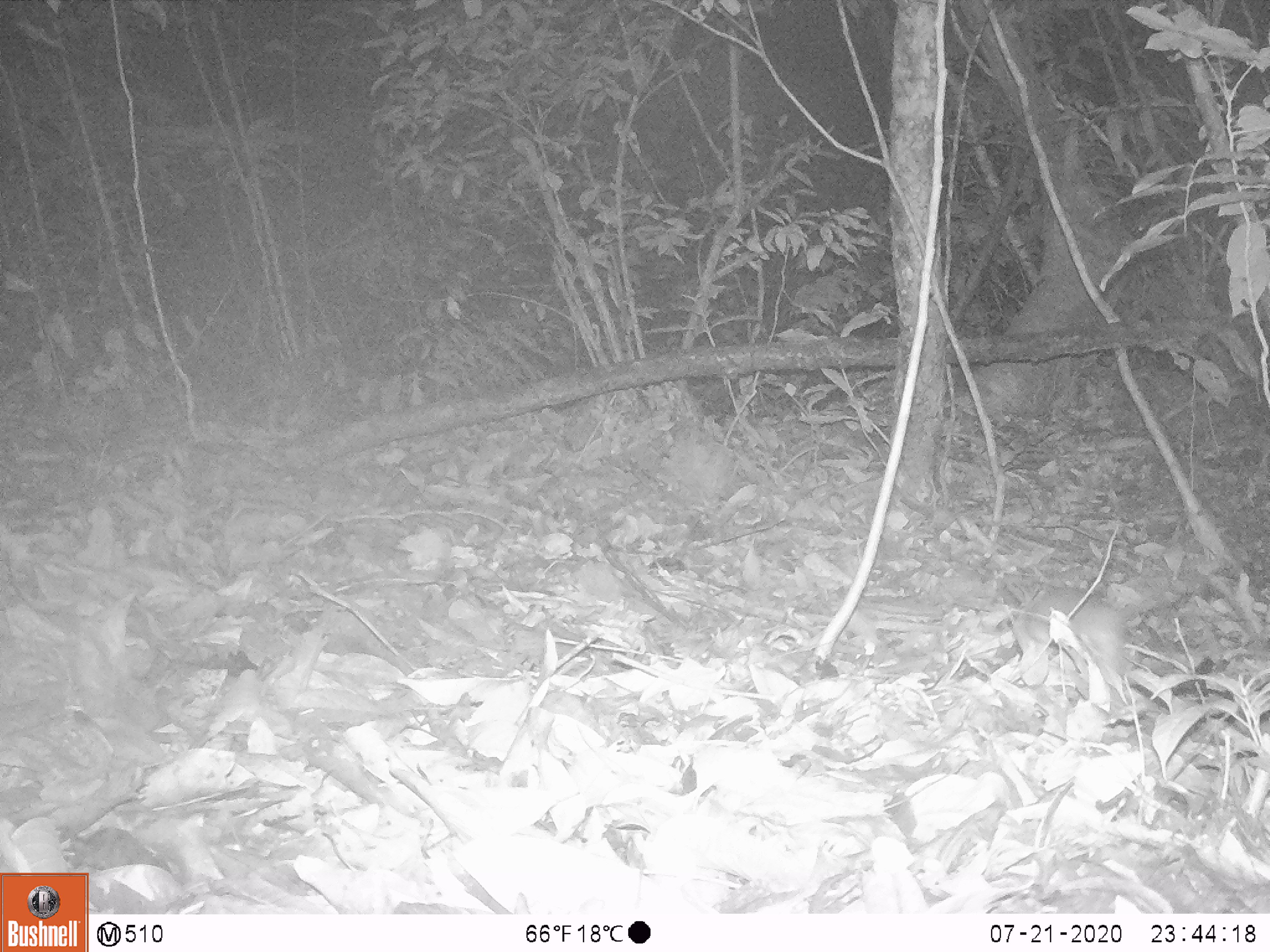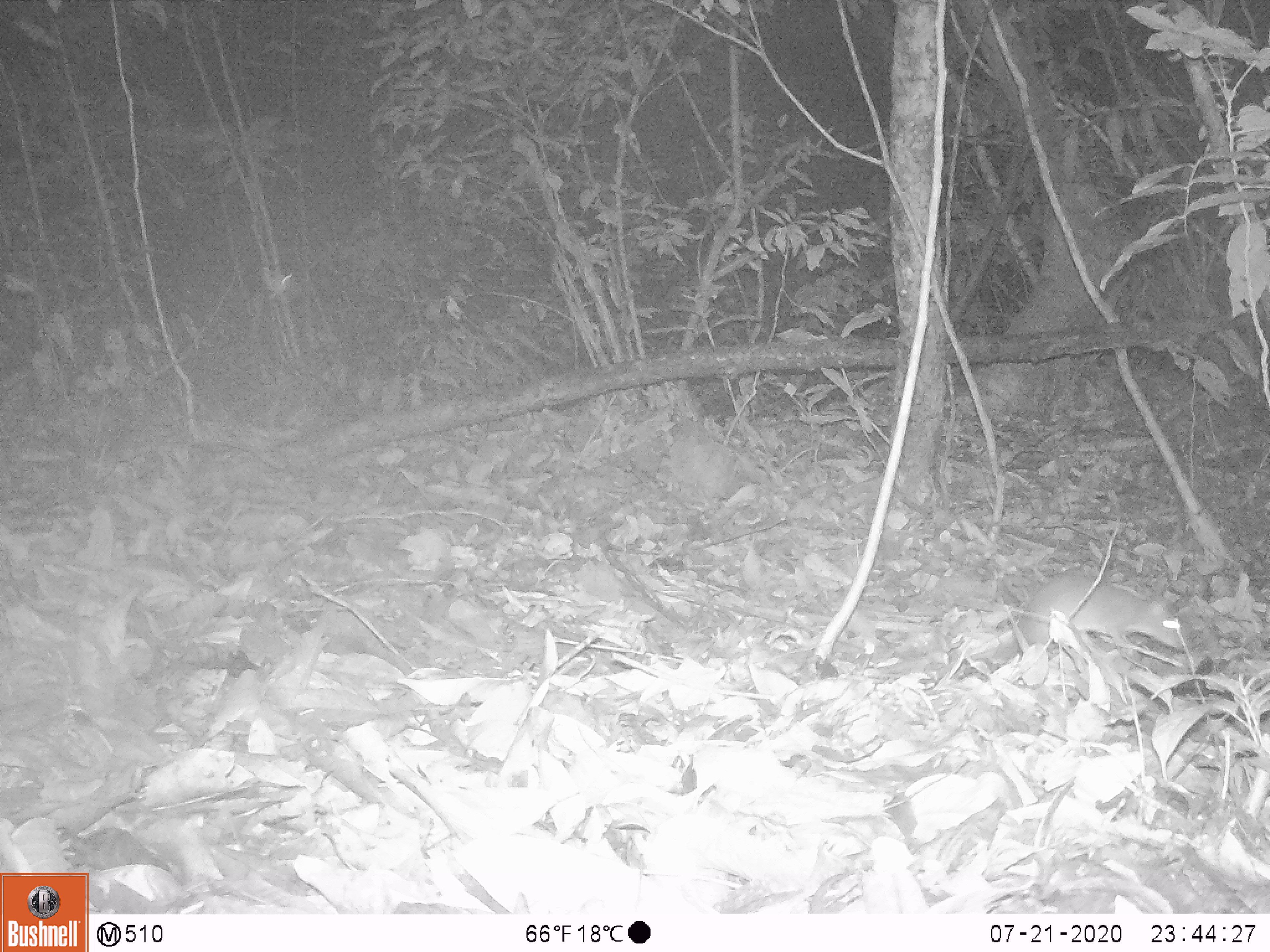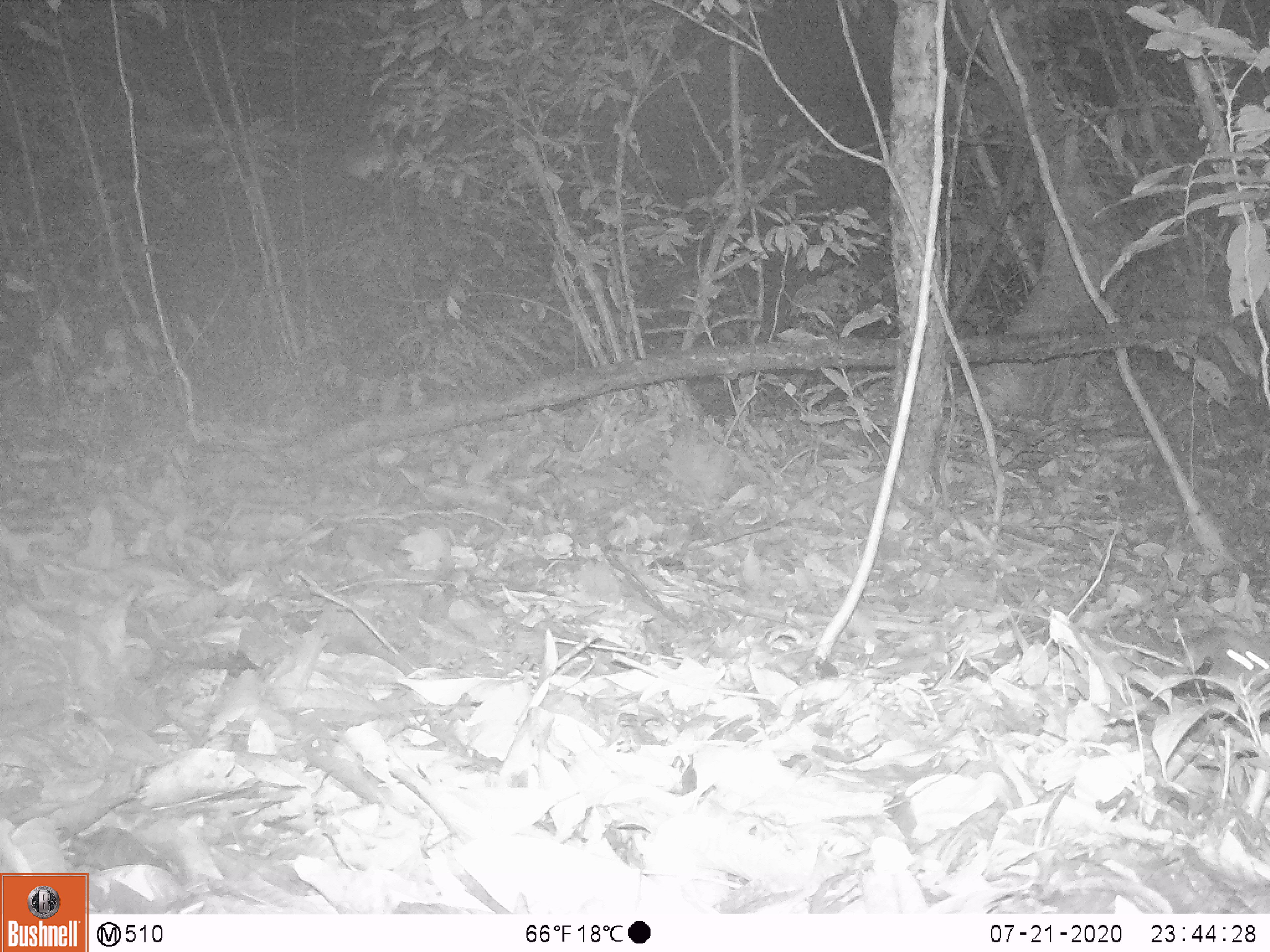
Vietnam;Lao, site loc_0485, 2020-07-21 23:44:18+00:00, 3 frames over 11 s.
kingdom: Animalia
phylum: Chordata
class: Mammalia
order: Rodentia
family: Muridae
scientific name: Muridae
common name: old-world mice and rats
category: unidentified murid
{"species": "unidentified murid (old-world mice and rats) (Muridae)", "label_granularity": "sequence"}